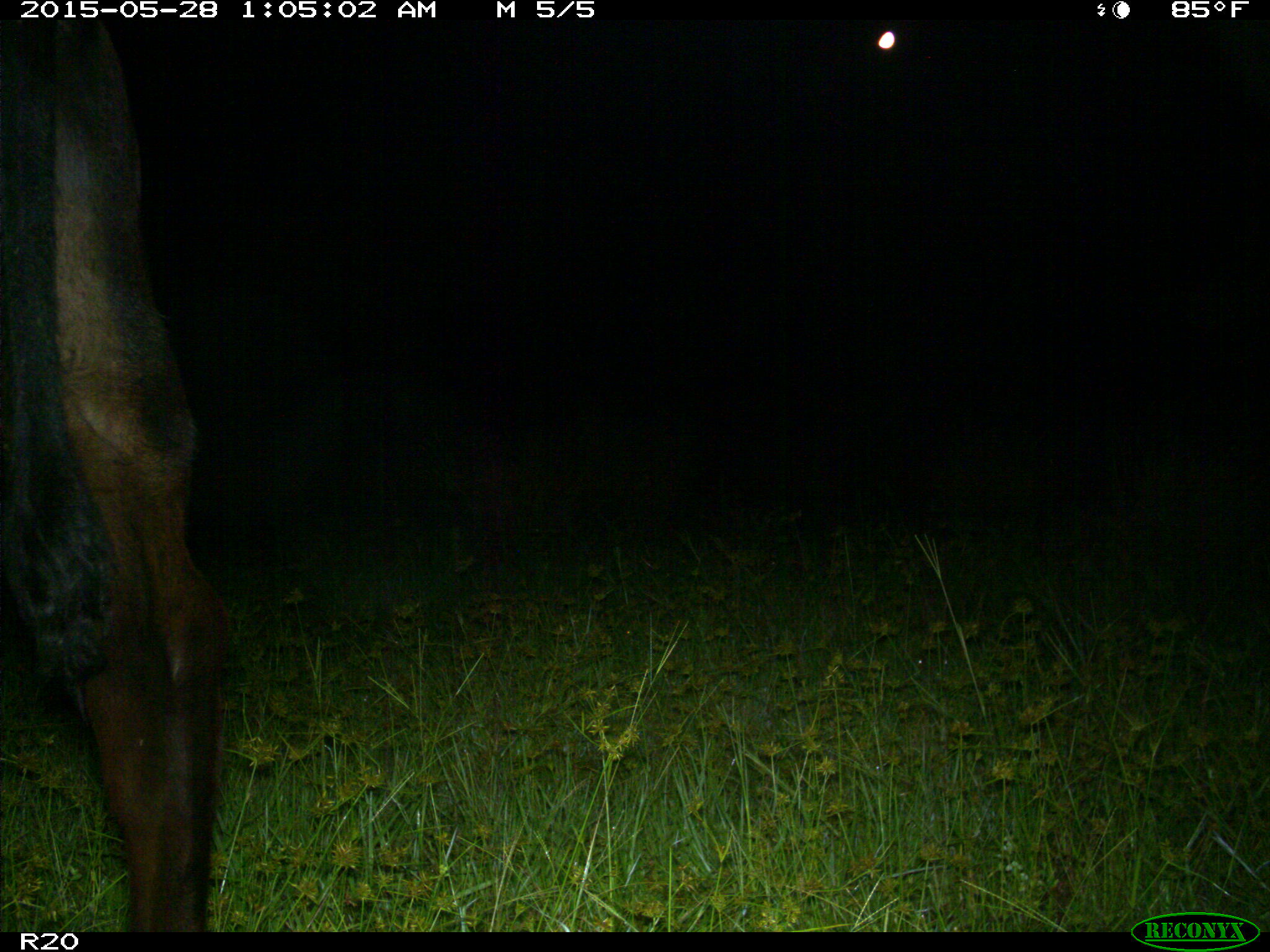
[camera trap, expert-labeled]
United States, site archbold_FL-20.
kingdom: Animalia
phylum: Chordata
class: Mammalia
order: Artiodactyla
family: Bovidae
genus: Bos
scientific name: Bos taurus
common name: domestic cow